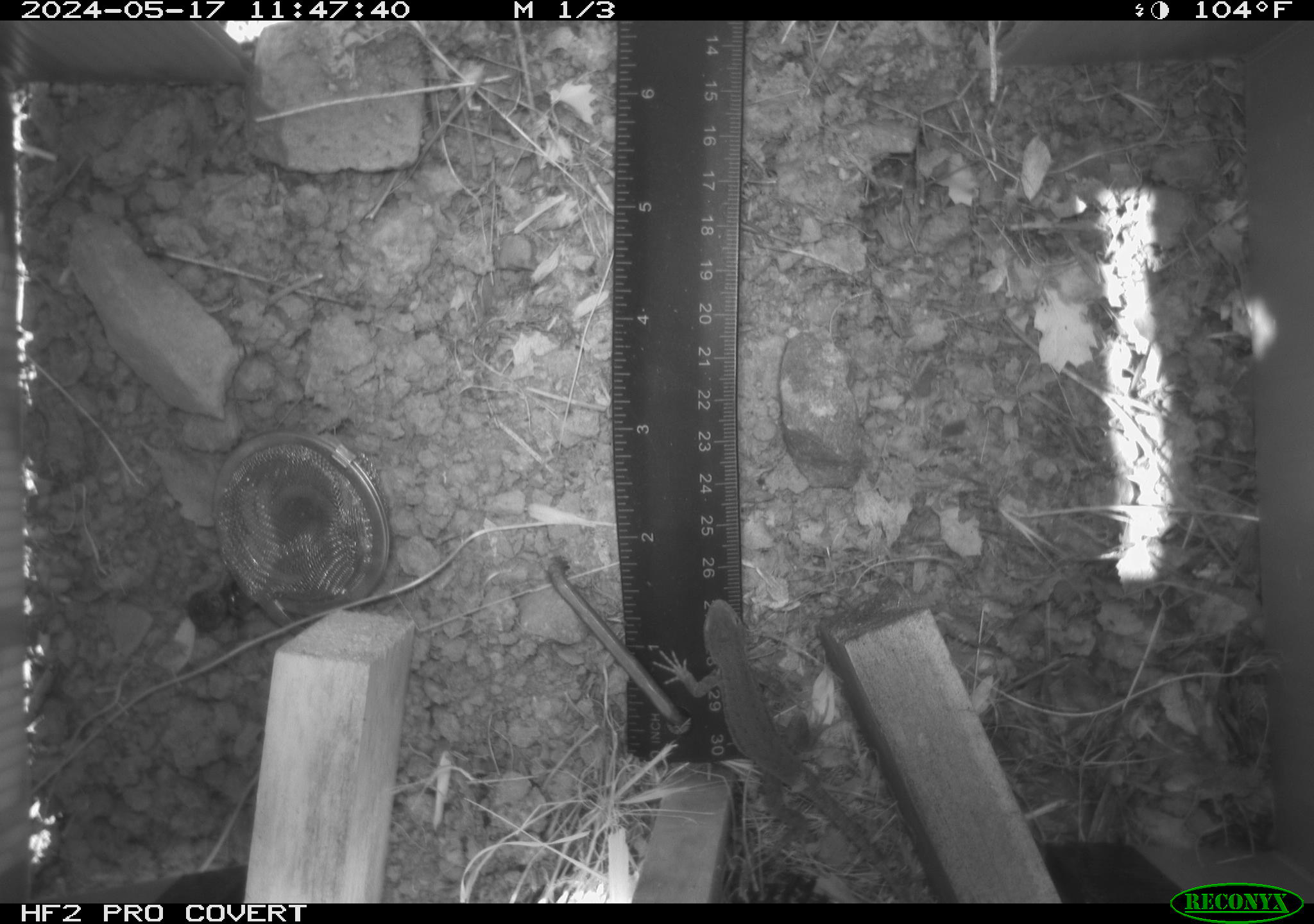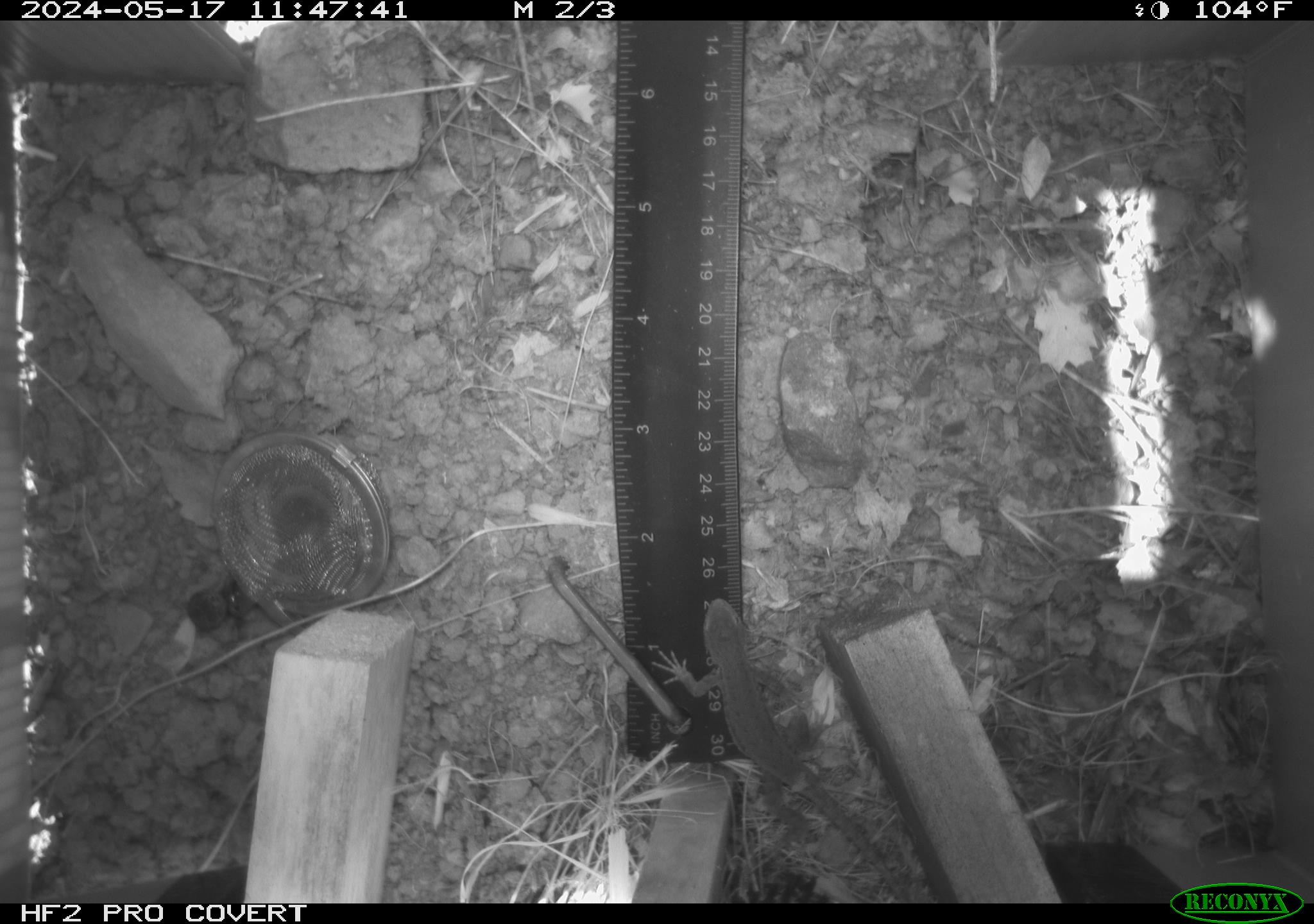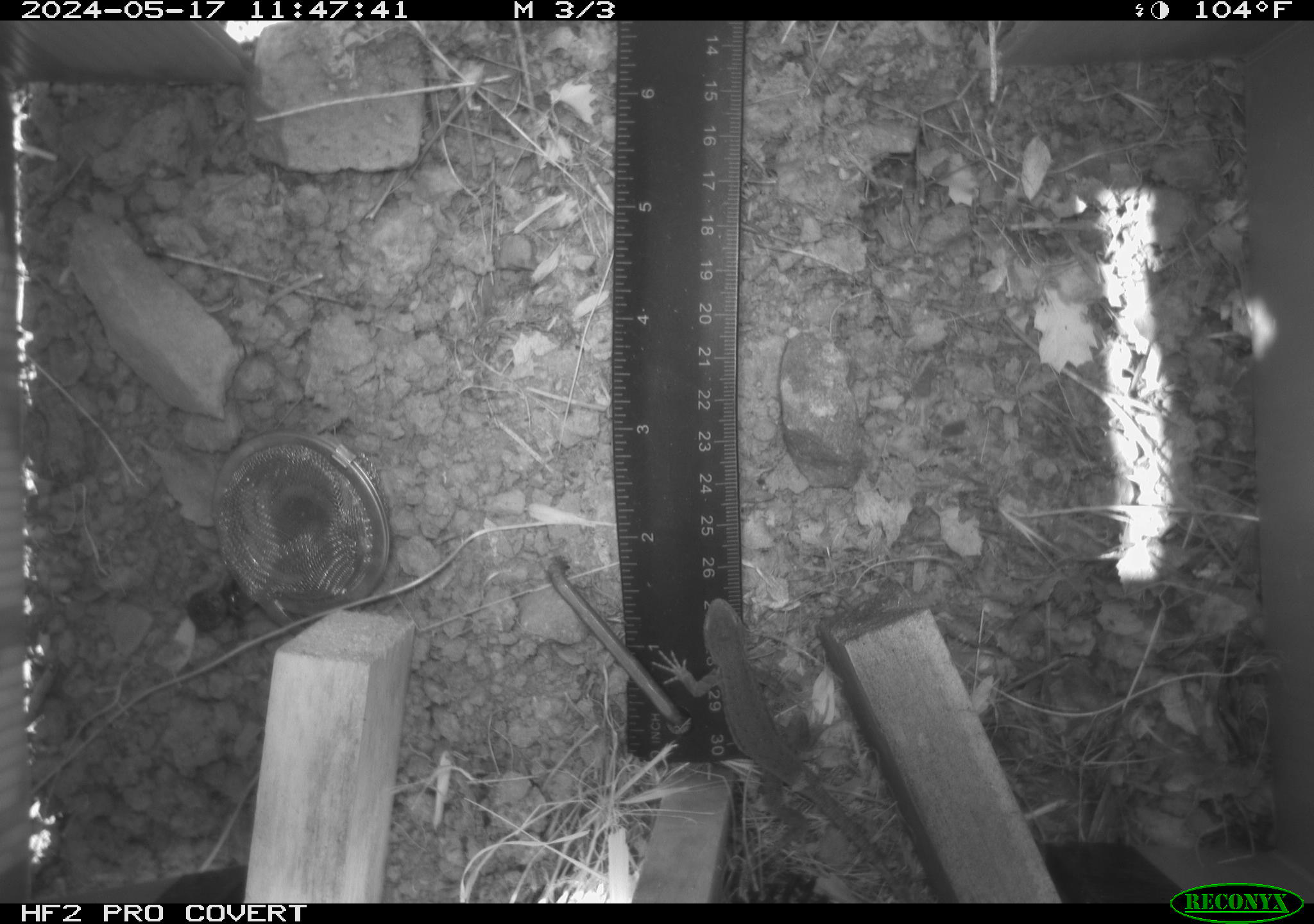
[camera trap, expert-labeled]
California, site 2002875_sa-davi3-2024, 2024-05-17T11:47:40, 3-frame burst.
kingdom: Animalia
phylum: Chordata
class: Reptilia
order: Squamata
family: Phrynosomatidae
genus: Sceloporus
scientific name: Sceloporus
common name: spiny lizards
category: sceloporus species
Sceloporus species (spiny lizards) (Sceloporus).